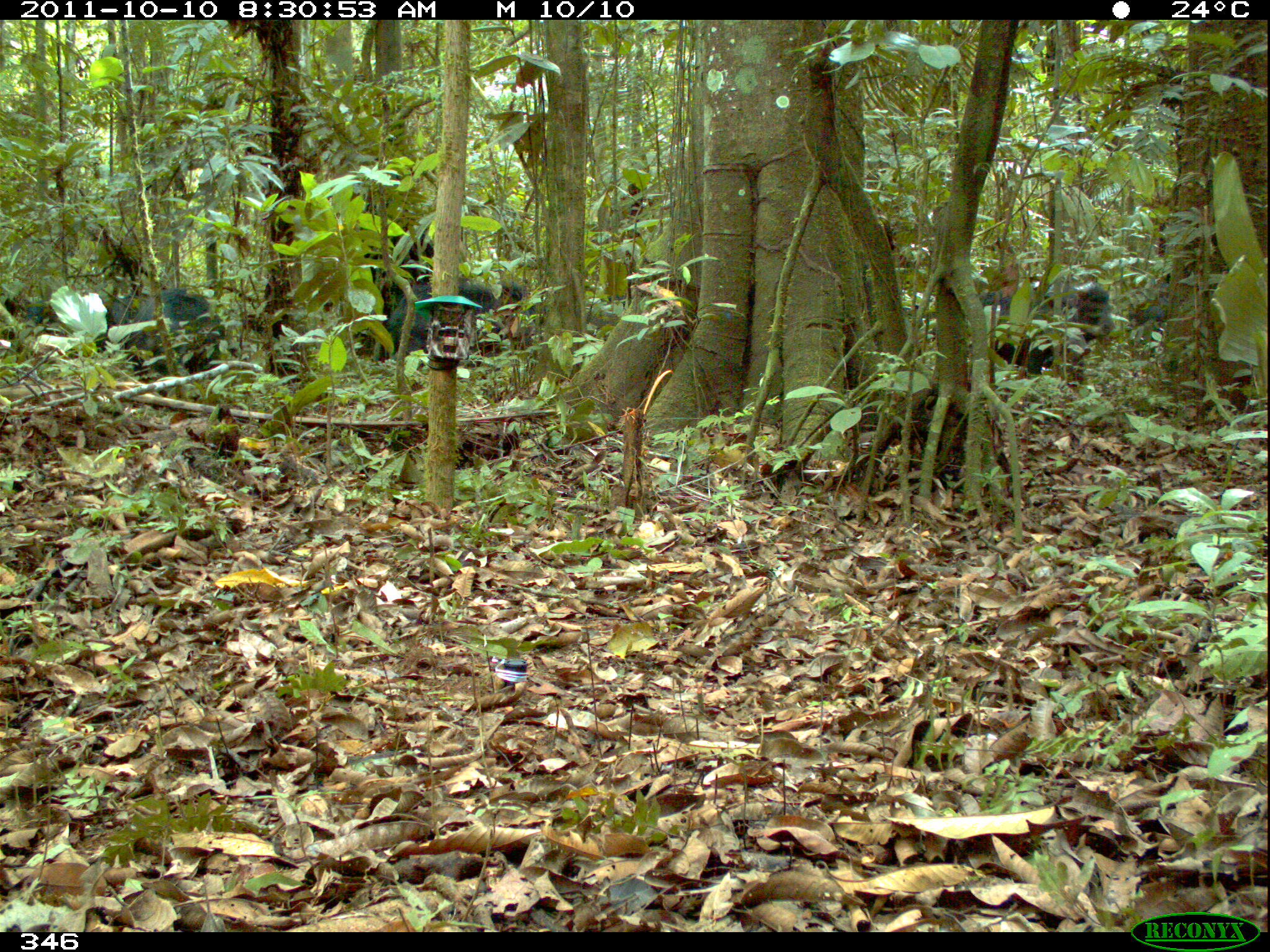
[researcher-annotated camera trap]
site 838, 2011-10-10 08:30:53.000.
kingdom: Animalia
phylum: Chordata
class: Mammalia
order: Artiodactyla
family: Tayassuidae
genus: Tayassu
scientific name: Tayassu pecari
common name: white-lipped peccary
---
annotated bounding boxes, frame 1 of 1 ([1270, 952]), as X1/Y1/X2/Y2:
tayassu pecari: 374/277/528/369; 1024/263/1114/389; 110/284/227/374; 979/279/1042/382; 2/295/114/350; 1122/275/1173/360